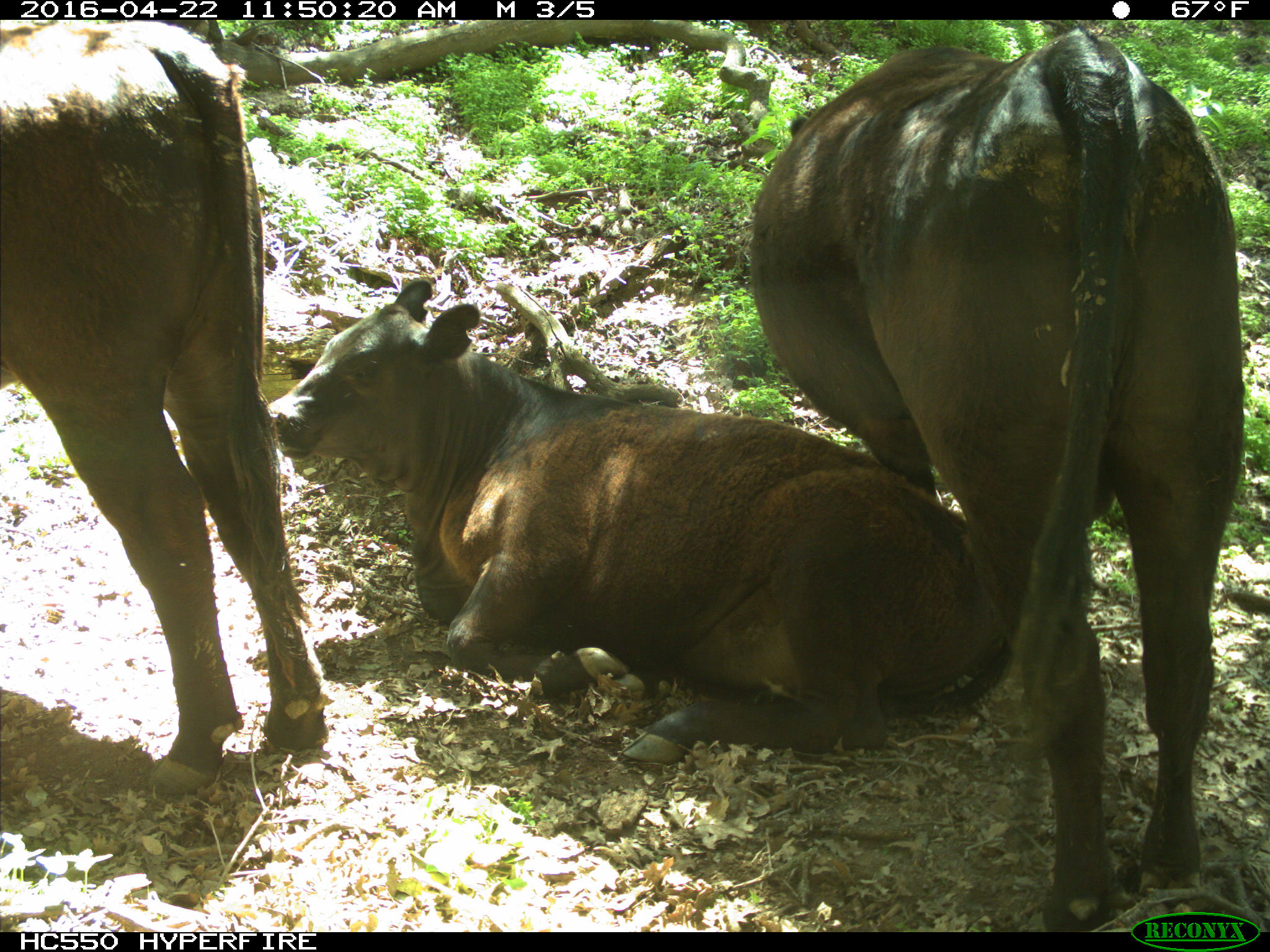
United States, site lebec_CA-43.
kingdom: Animalia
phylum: Chordata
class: Mammalia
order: Artiodactyla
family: Bovidae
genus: Bos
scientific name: Bos taurus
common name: domestic cow